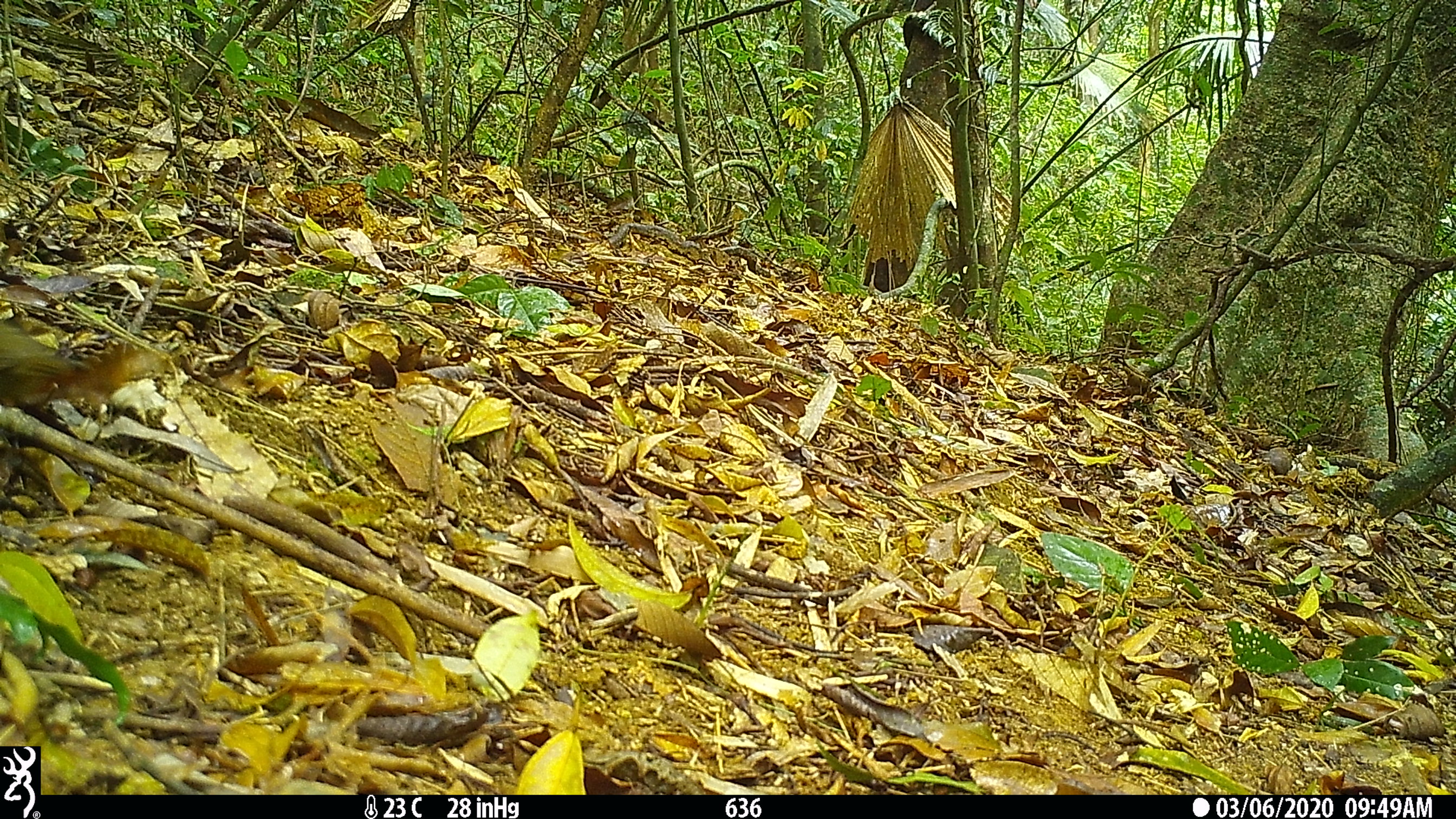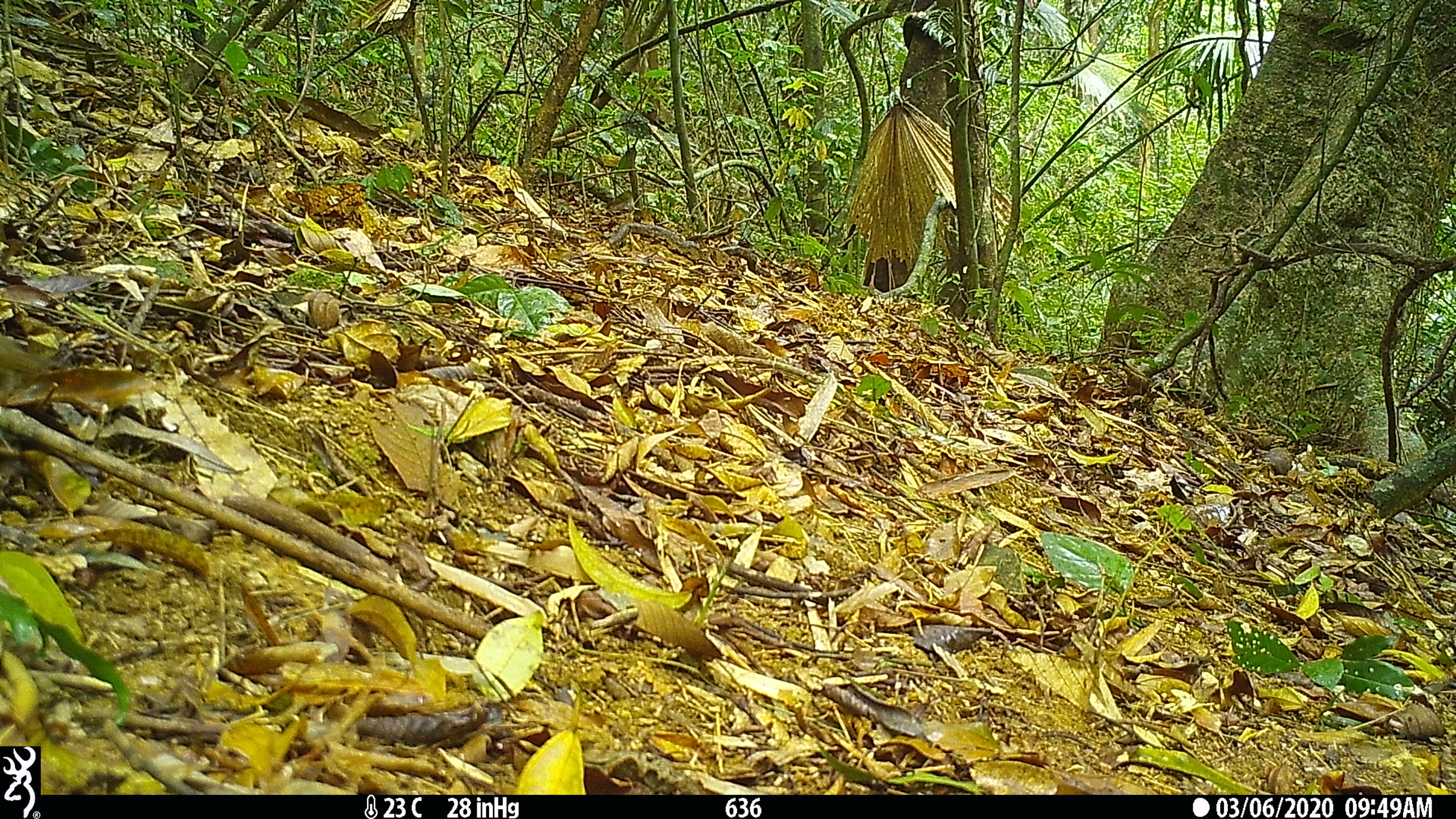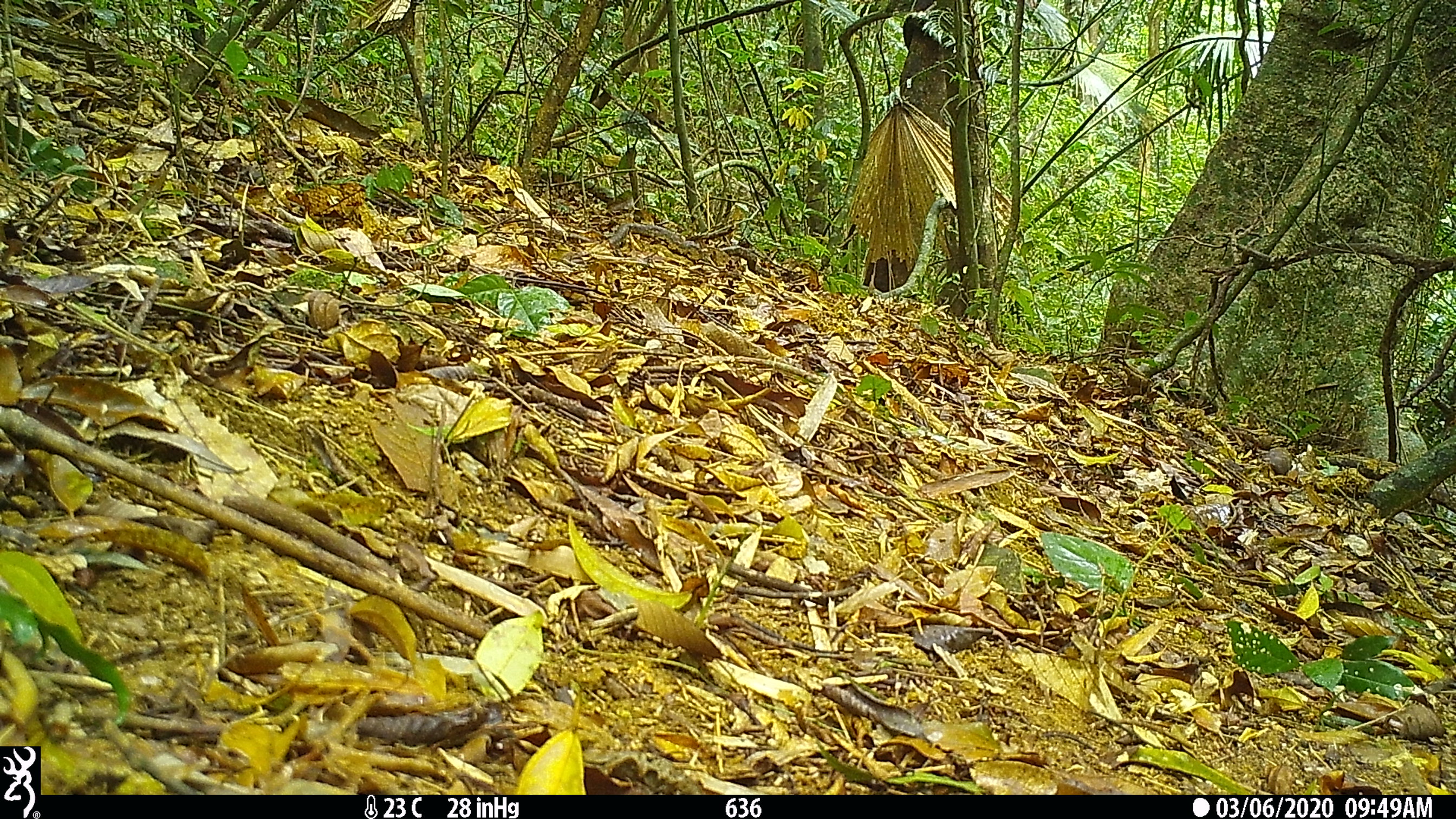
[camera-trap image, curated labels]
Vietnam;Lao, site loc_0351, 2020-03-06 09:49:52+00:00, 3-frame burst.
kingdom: Animalia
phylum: Chordata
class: Aves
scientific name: Aves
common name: bird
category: unidentified bird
Unidentified bird (bird) (Aves). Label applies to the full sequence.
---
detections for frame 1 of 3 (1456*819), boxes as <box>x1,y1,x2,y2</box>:
unidentified bird: <box>0,319,170,407</box>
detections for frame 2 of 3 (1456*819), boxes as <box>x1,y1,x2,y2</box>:
unidentified bird: <box>0,333,61,407</box>